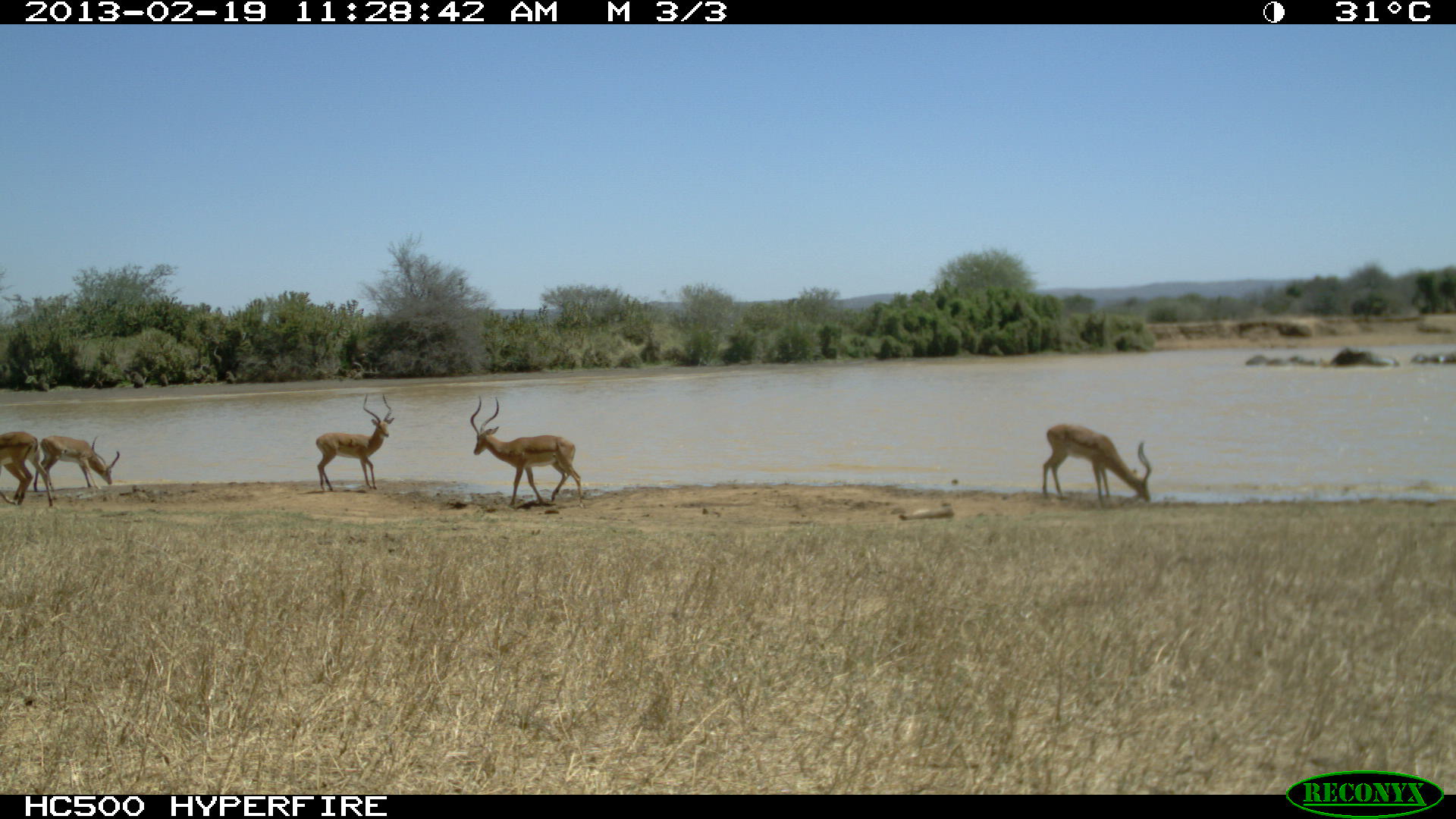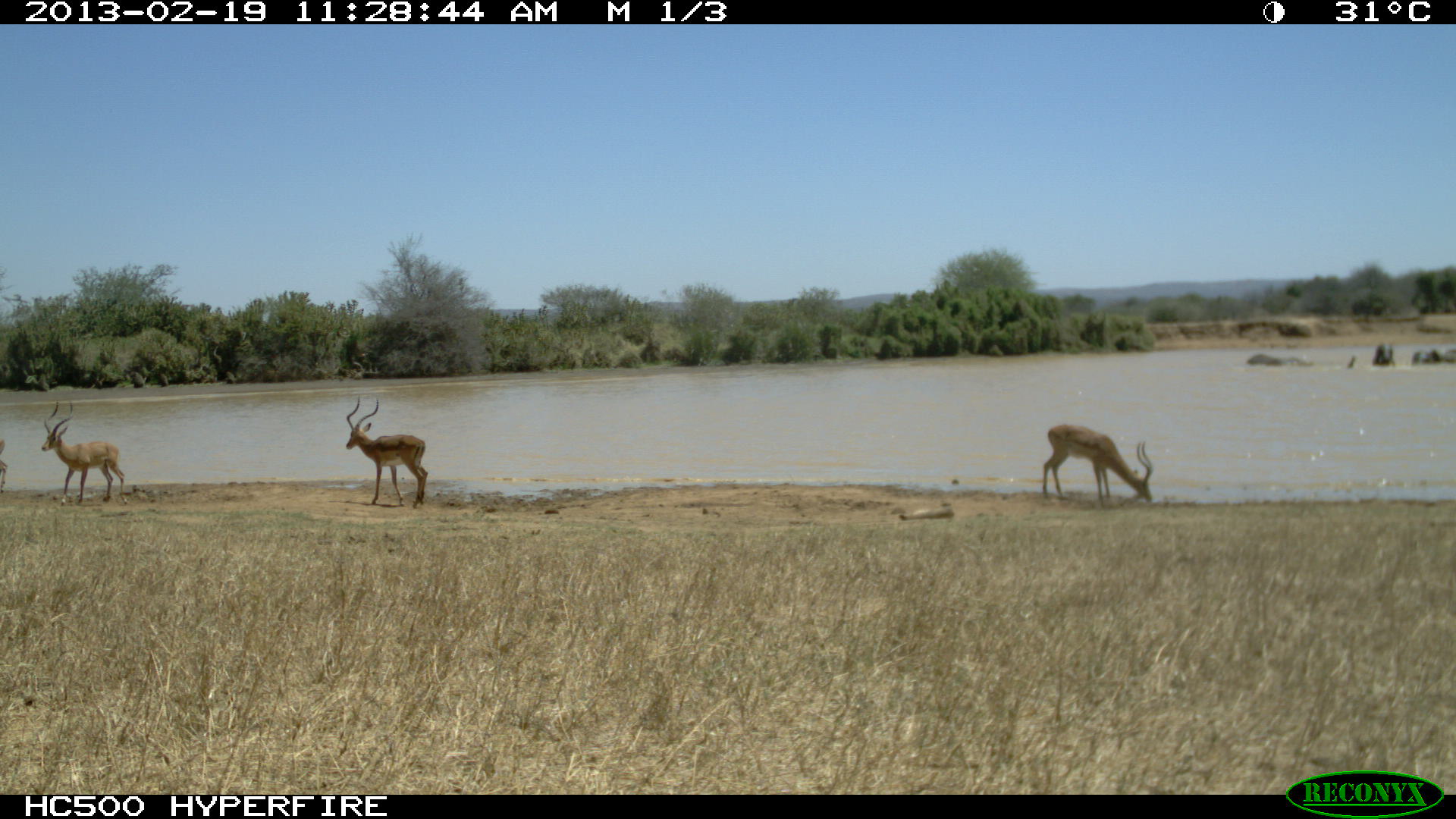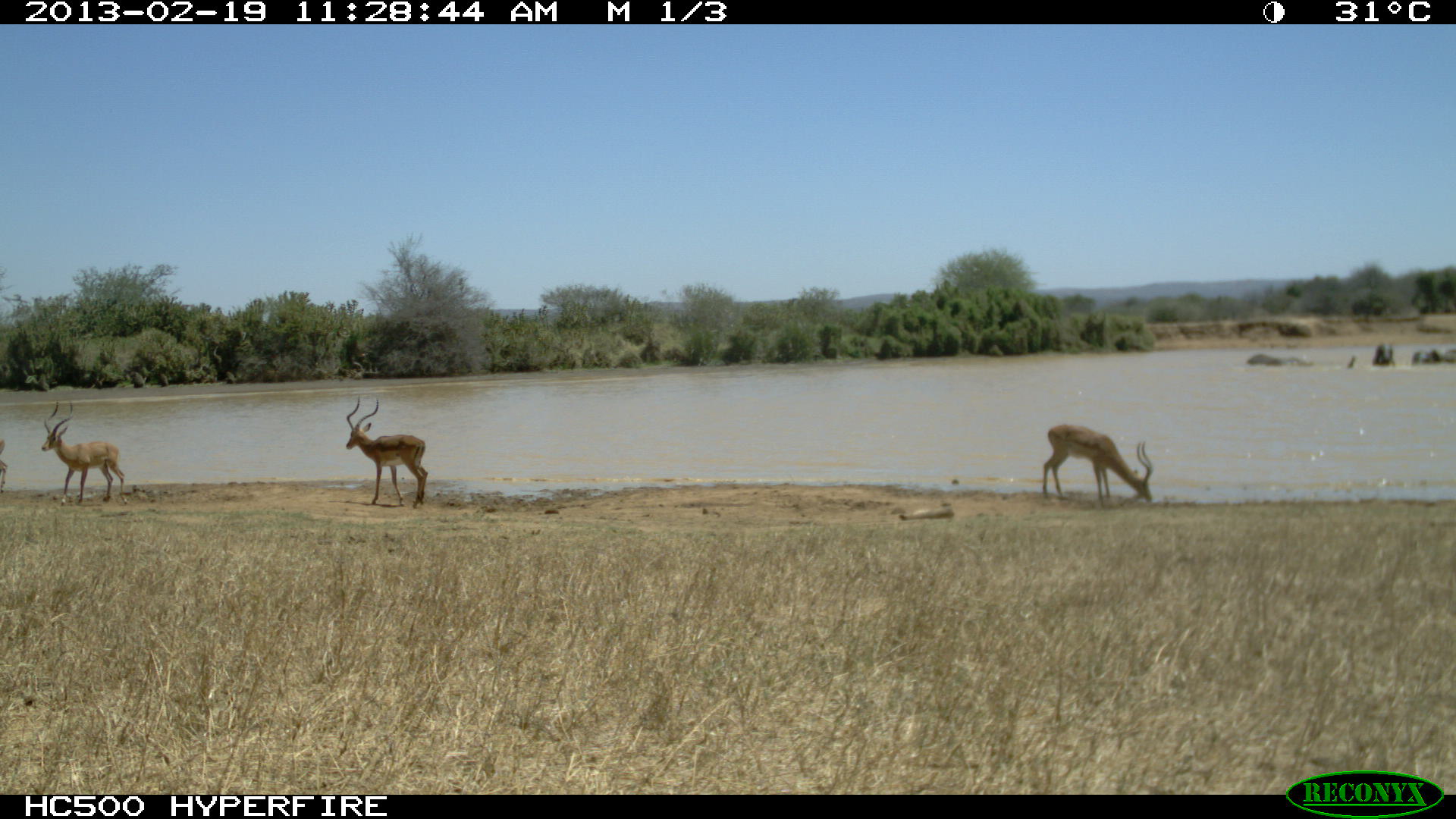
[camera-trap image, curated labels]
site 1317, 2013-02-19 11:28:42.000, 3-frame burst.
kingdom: Animalia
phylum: Chordata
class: Mammalia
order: Proboscidea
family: Elephantidae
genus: Loxodonta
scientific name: Loxodonta africana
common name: african bush elephant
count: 3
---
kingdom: Animalia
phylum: Chordata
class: Mammalia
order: Artiodactyla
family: Bovidae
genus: Aepyceros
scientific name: Aepyceros melampus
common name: impala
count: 4